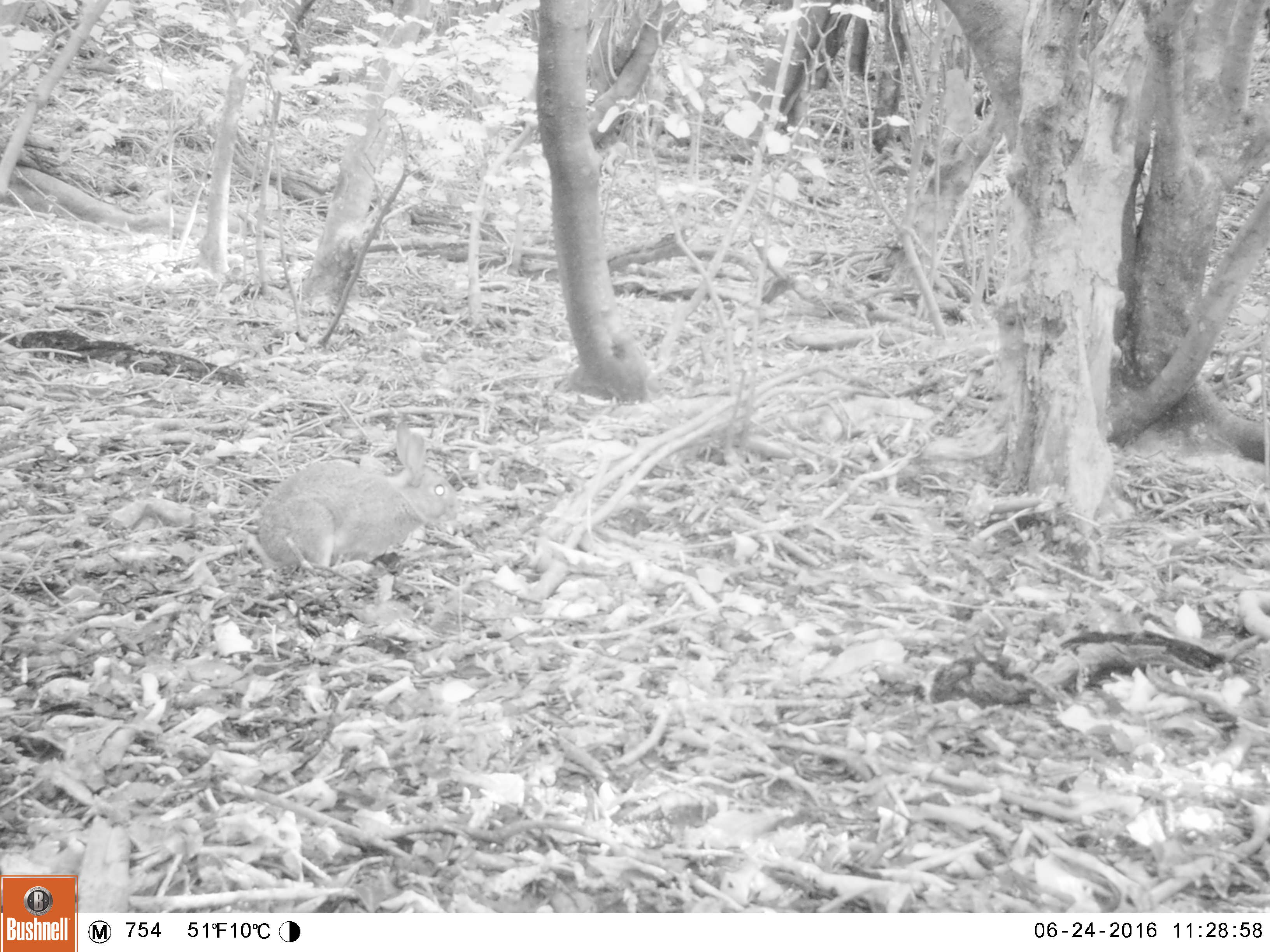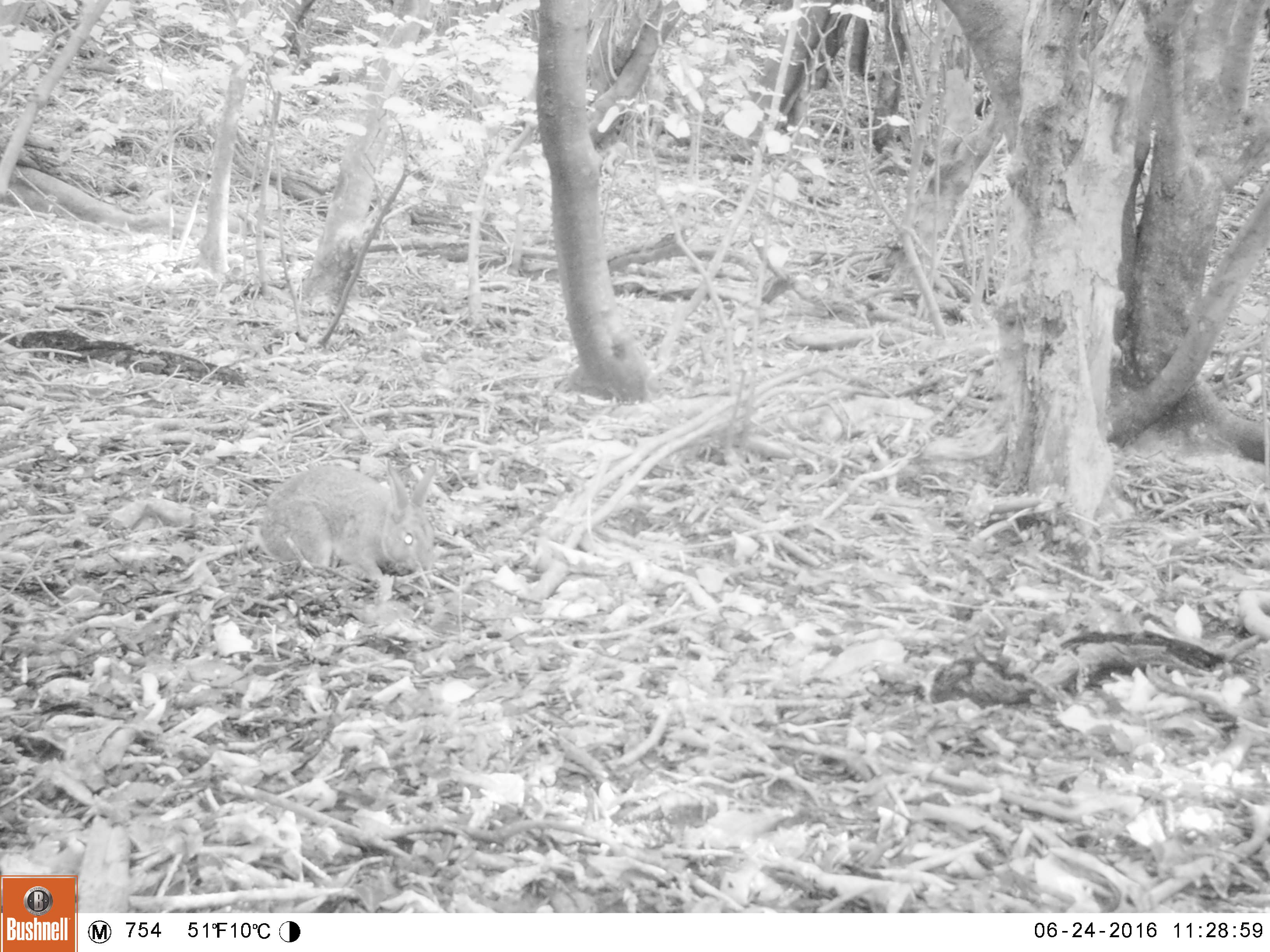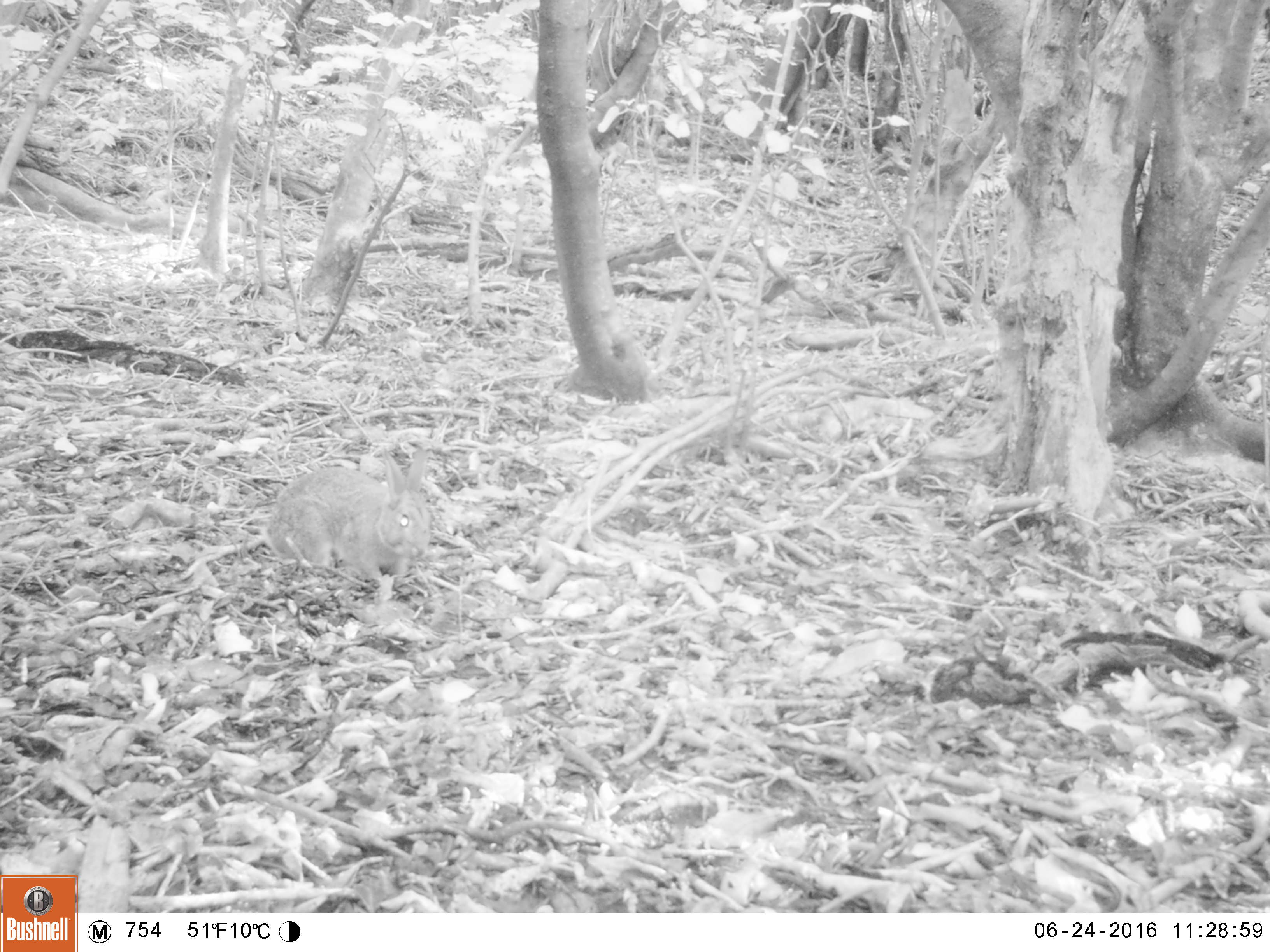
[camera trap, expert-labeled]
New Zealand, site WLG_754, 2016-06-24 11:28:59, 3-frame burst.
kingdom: Animalia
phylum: Chordata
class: Mammalia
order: Lagomorpha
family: Leporidae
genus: Oryctolagus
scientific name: Oryctolagus cuniculus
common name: european rabbit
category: rabbit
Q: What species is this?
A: Rabbit (european rabbit) (Oryctolagus cuniculus).